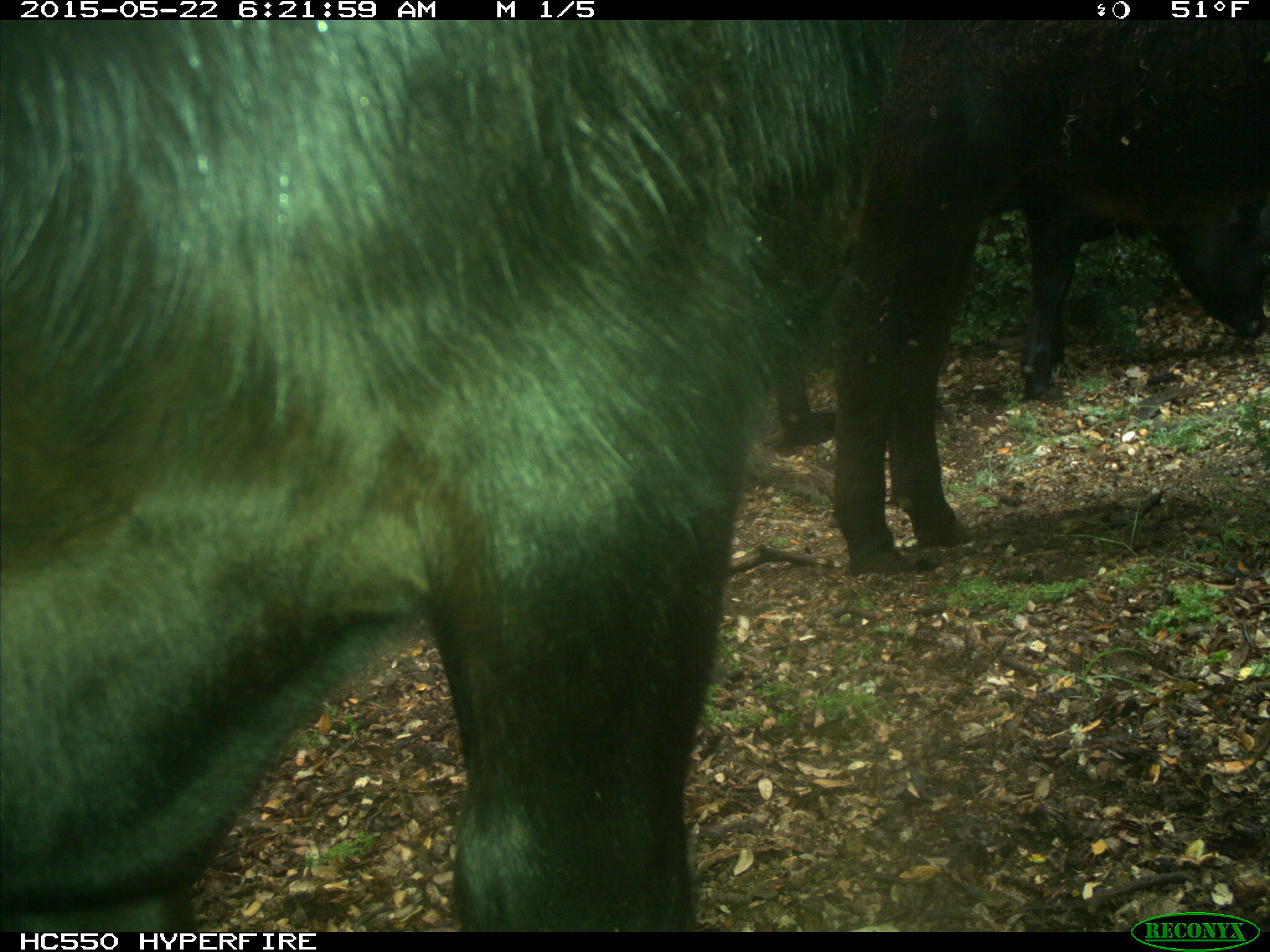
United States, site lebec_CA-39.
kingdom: Animalia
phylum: Chordata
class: Mammalia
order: Artiodactyla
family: Bovidae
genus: Bos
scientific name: Bos taurus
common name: domestic cow